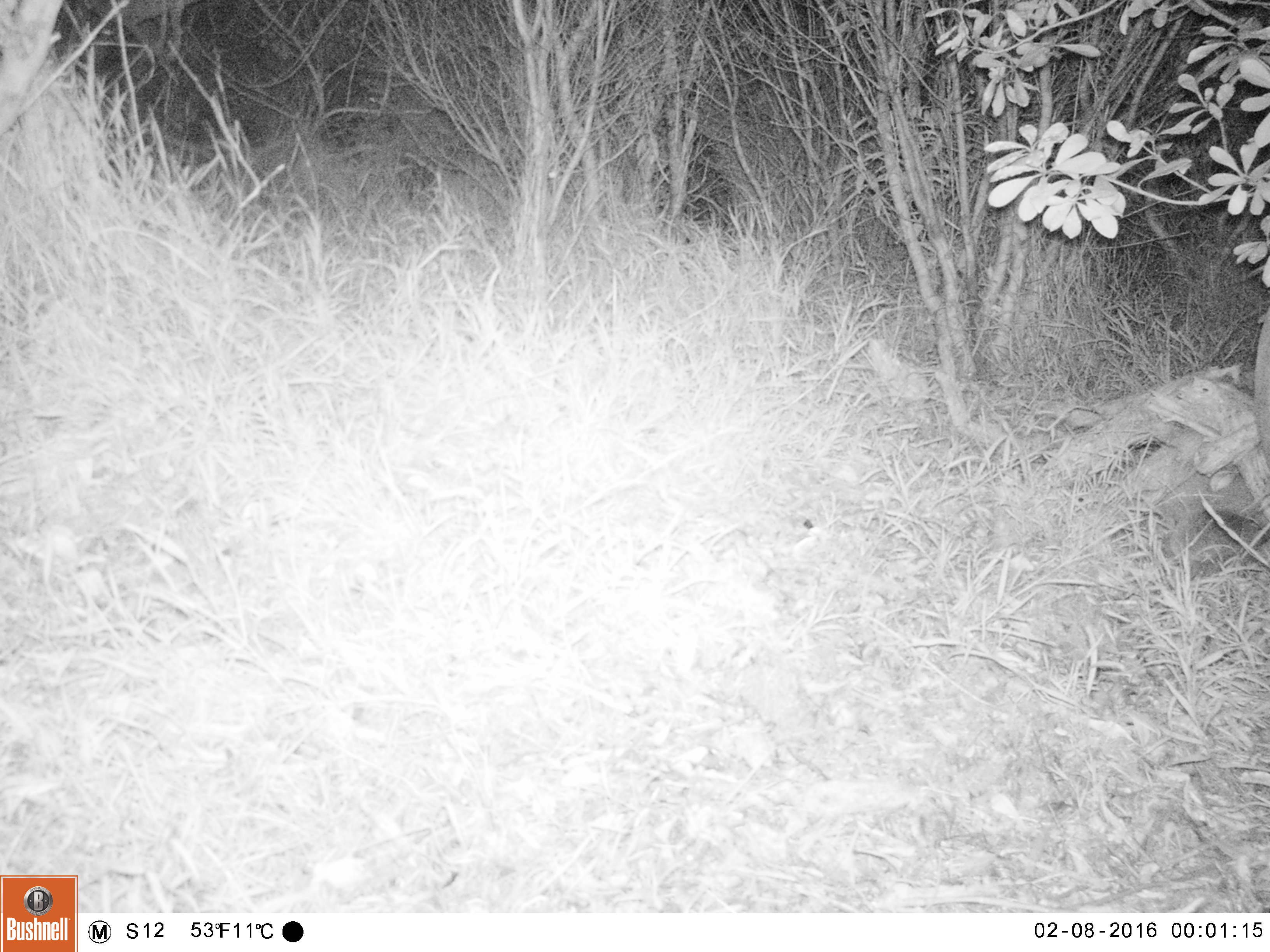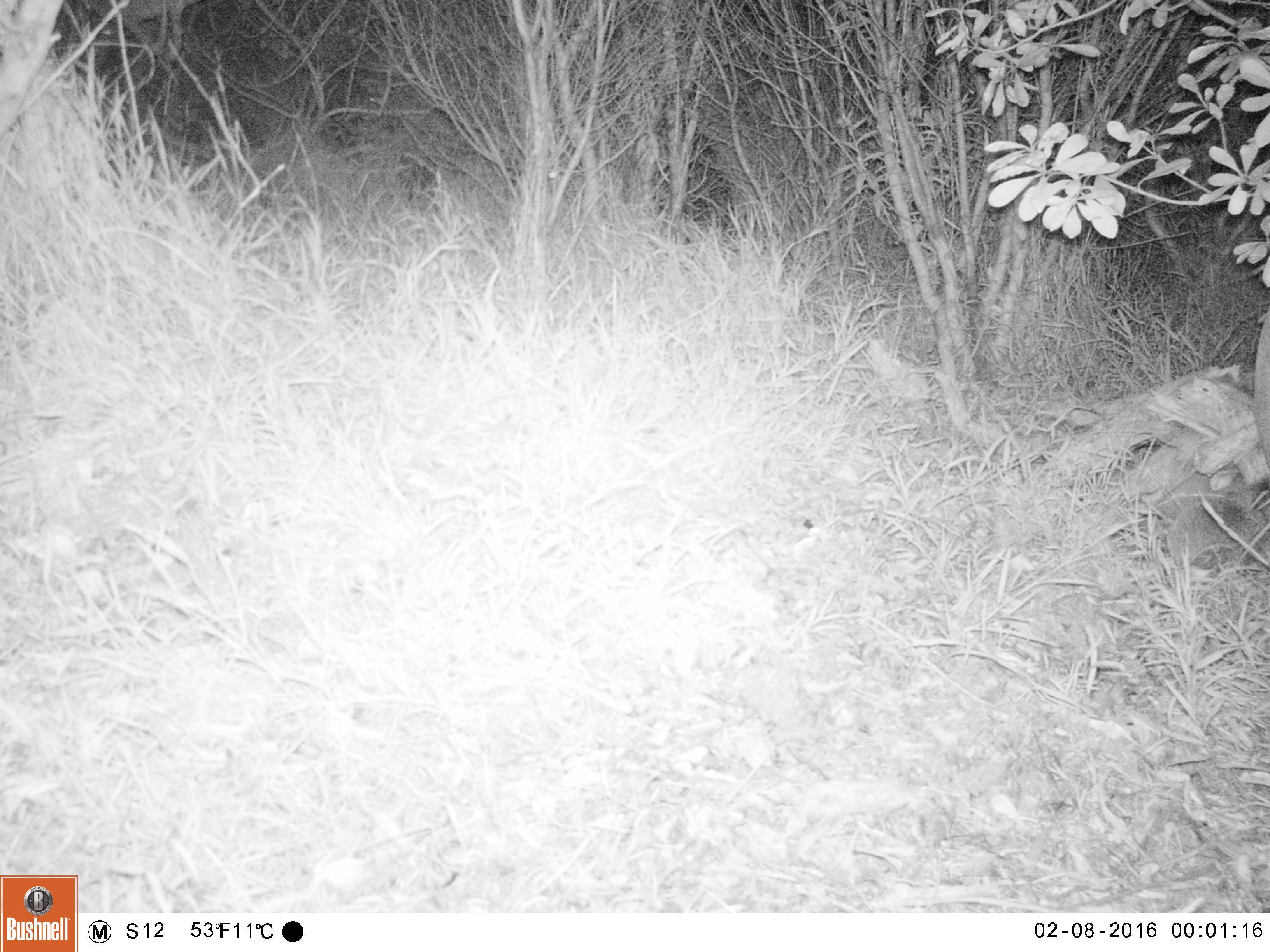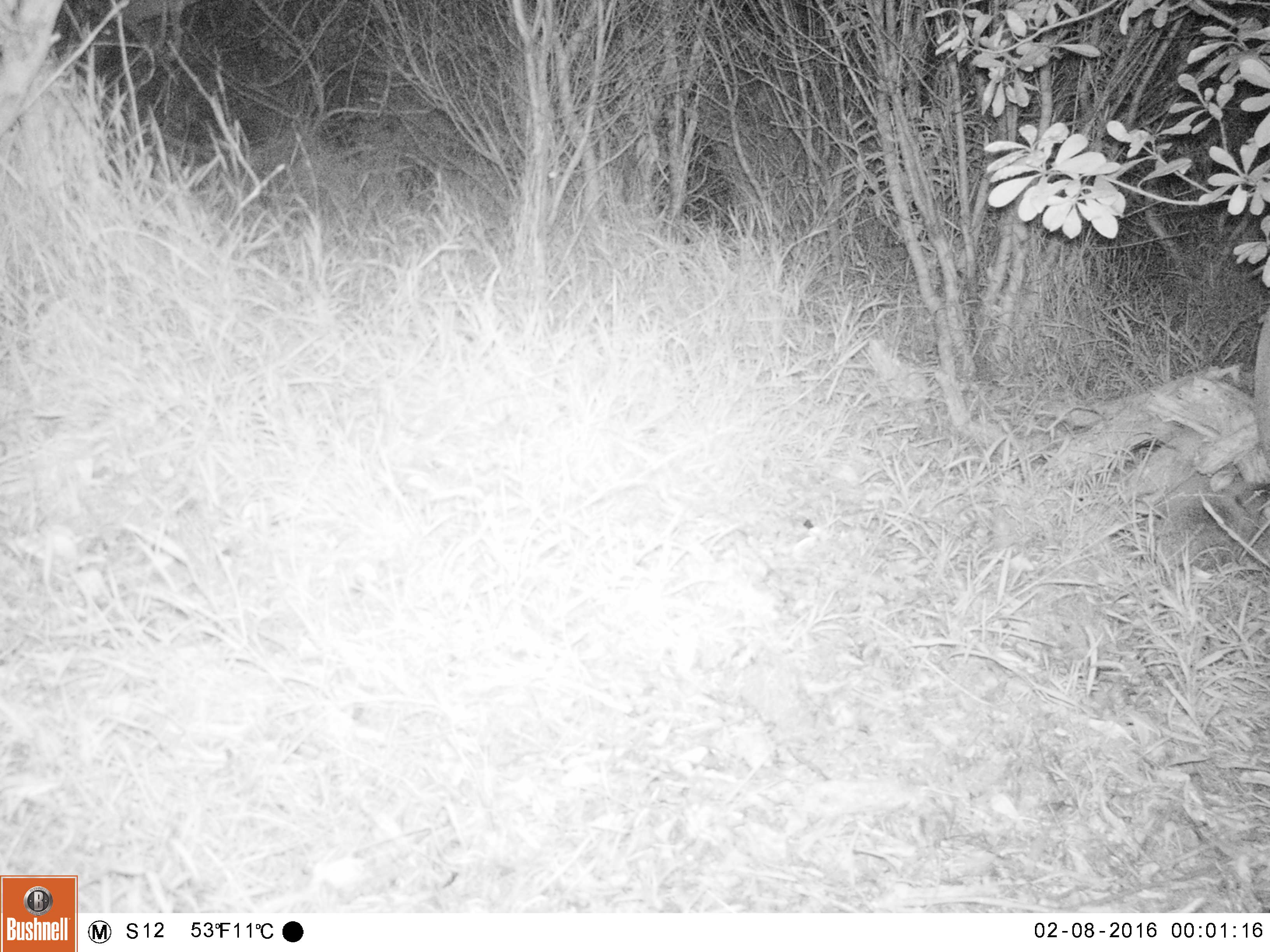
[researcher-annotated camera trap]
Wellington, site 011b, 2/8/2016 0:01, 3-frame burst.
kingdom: Animalia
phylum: Chordata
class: Mammalia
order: Eulipotyphla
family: Erinaceidae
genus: Erinaceus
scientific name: Erinaceus europaeus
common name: hedgehog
Hedgehog (Erinaceus europaeus).